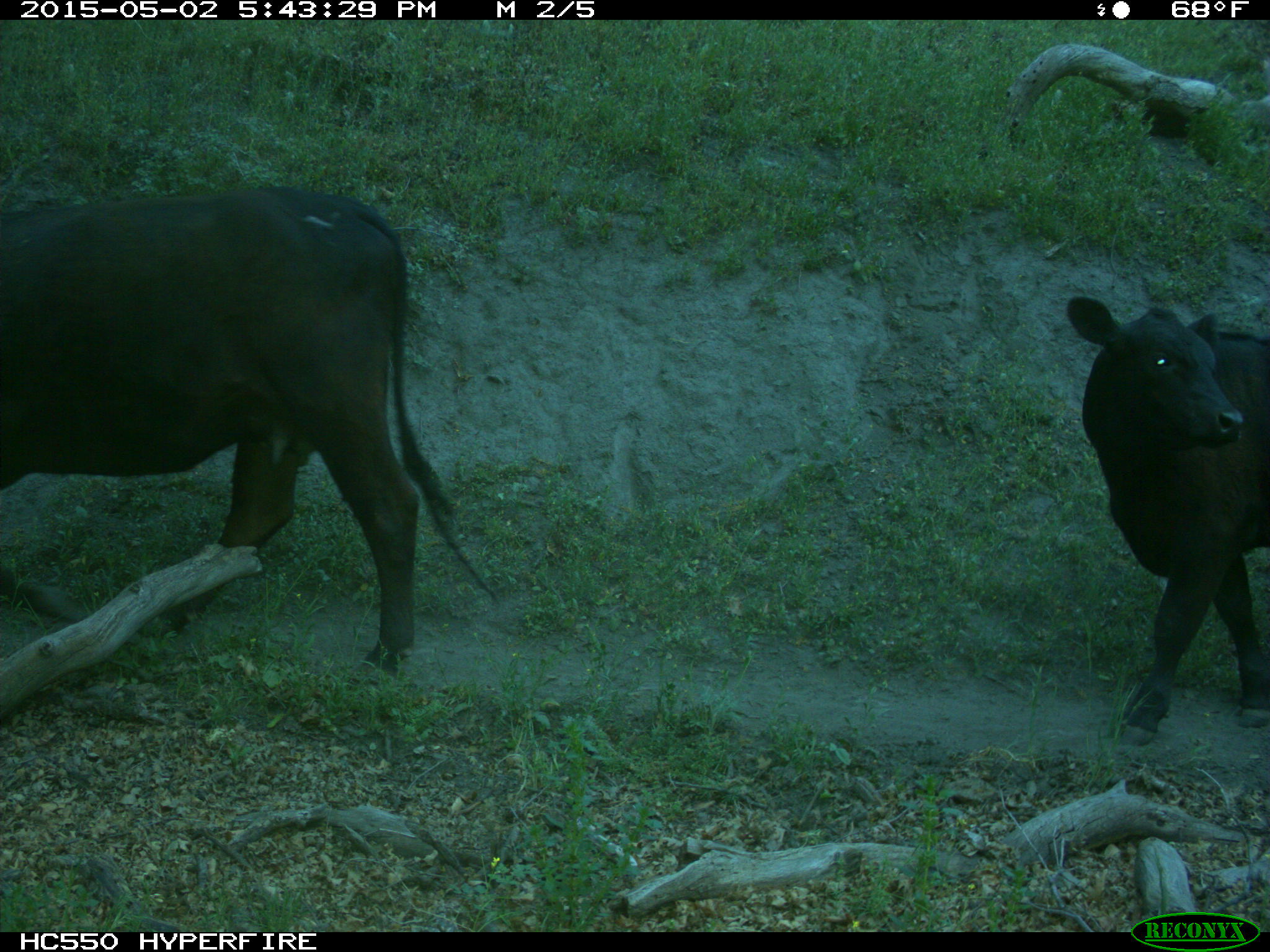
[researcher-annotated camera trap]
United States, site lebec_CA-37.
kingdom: Animalia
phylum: Chordata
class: Mammalia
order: Artiodactyla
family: Bovidae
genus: Bos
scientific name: Bos taurus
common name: domestic cow